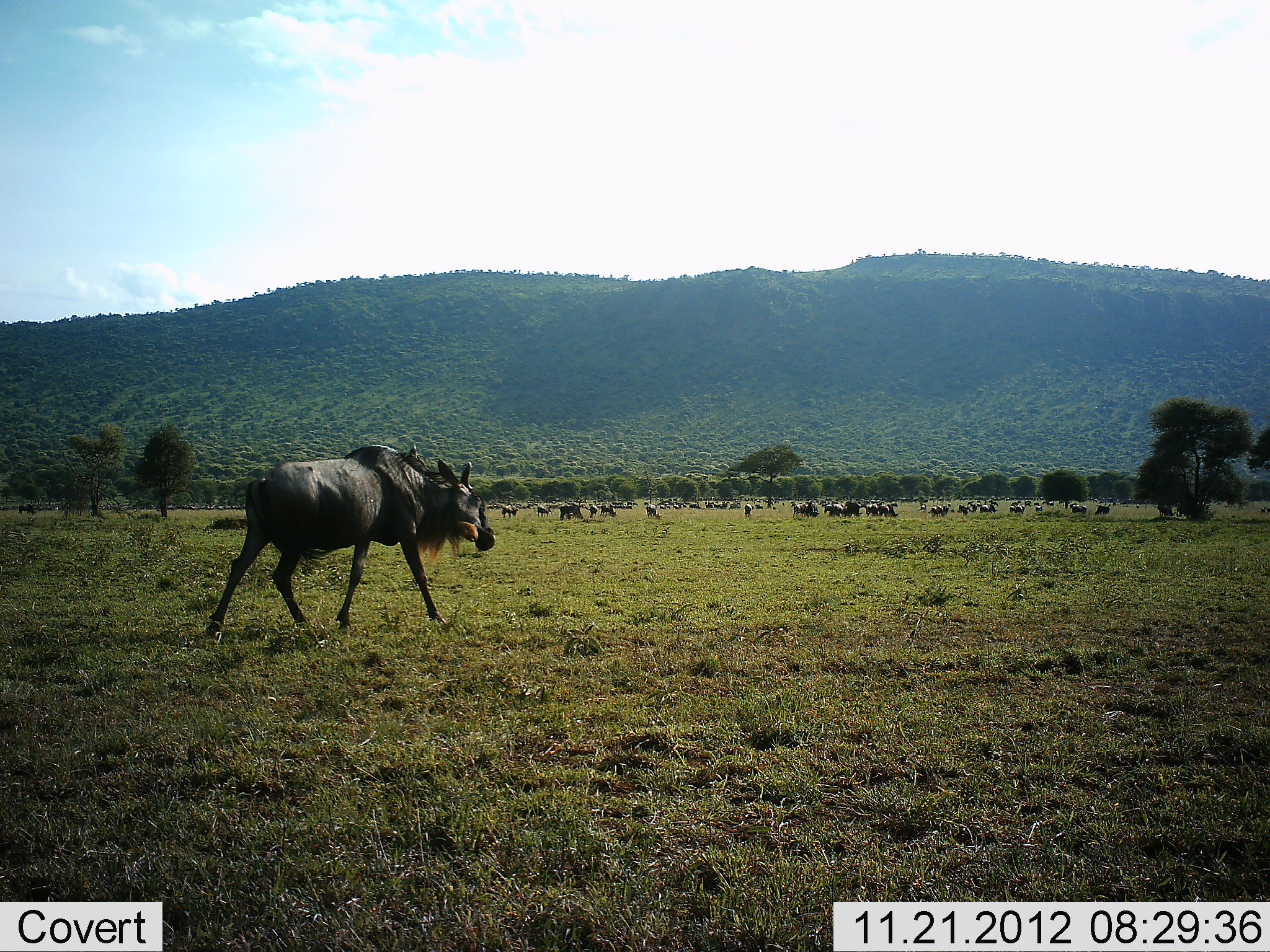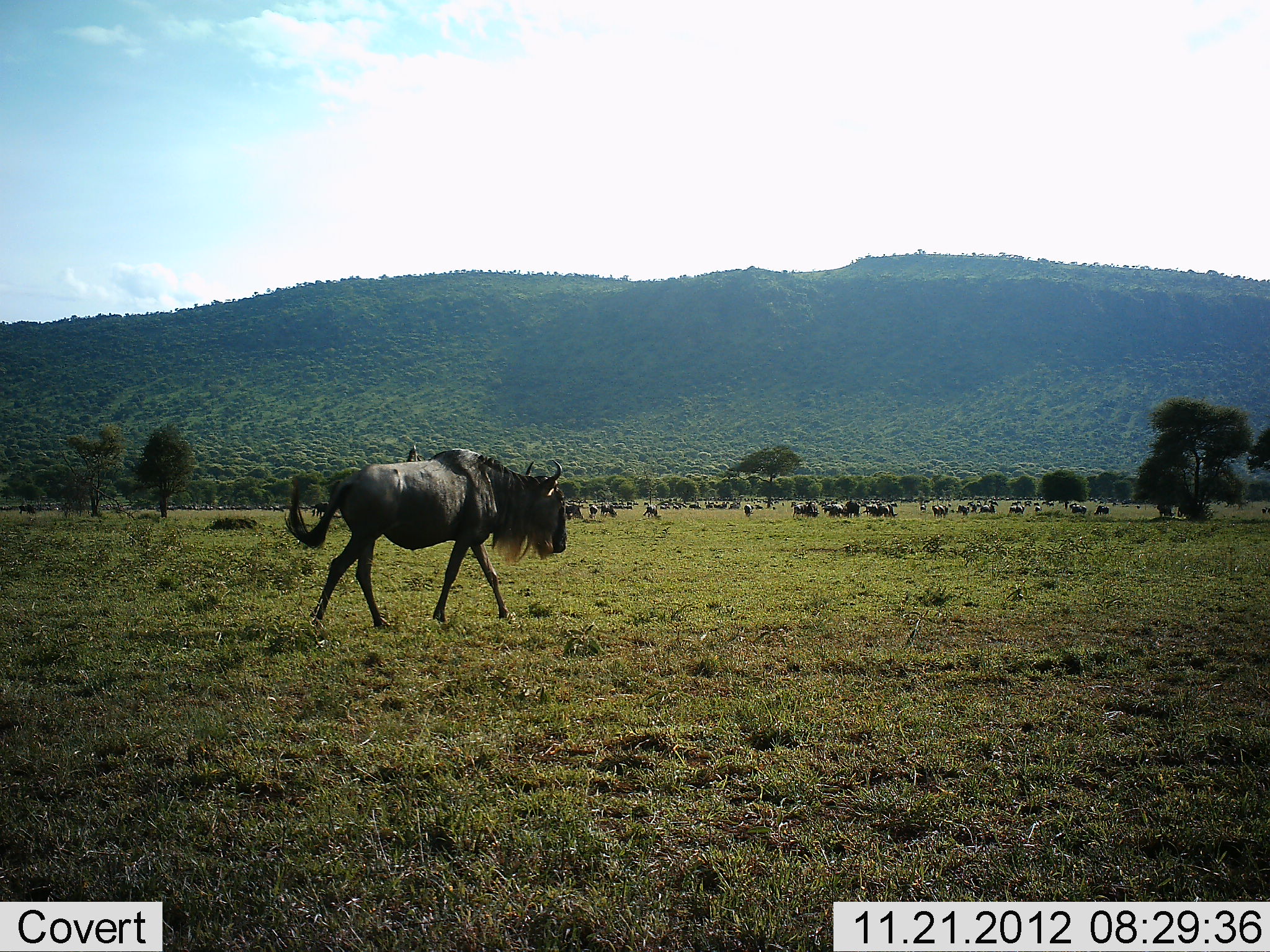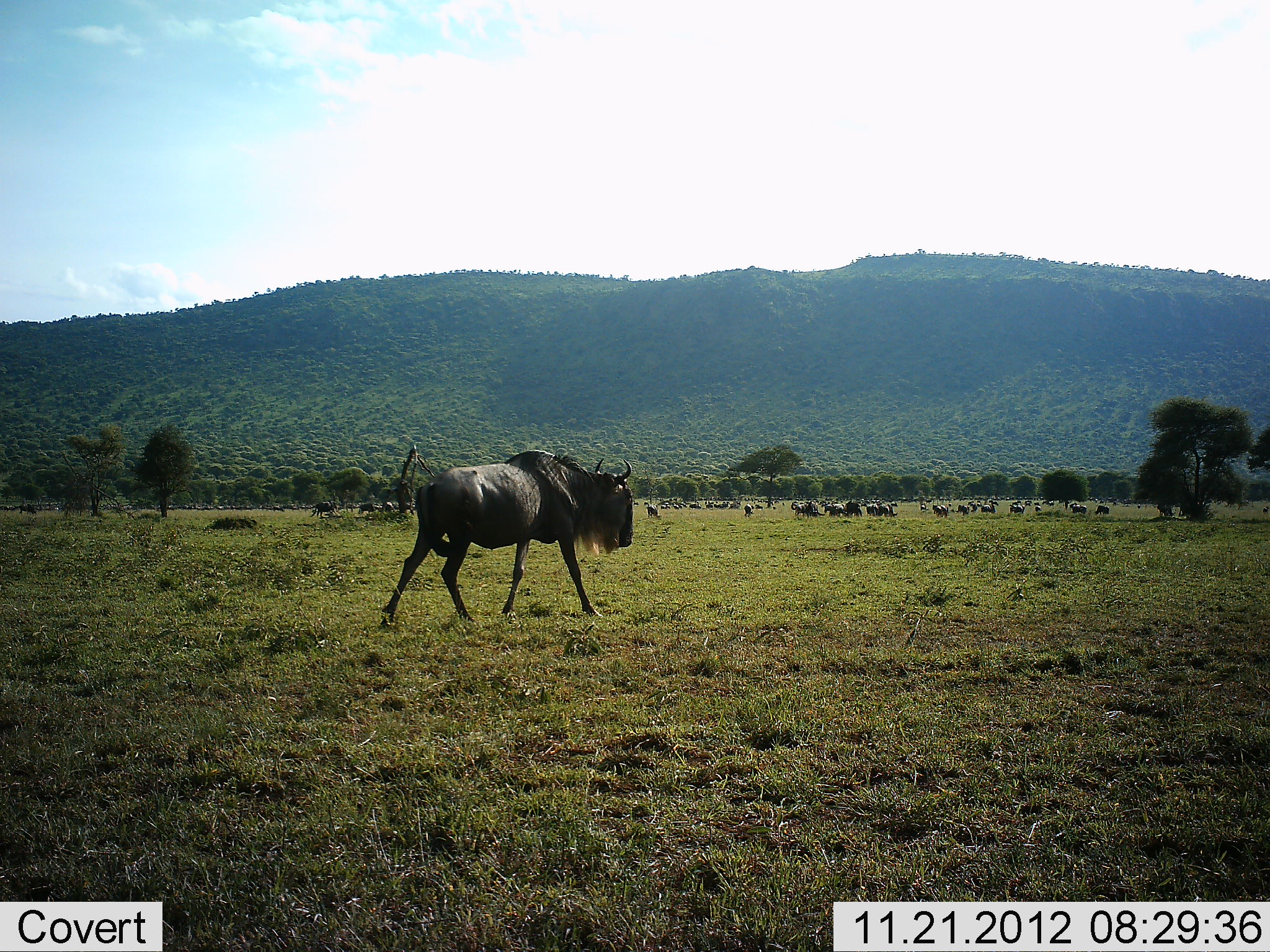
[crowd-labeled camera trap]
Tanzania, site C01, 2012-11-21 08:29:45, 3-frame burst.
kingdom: Animalia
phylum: Chordata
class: Mammalia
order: Artiodactyla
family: Bovidae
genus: Connochaetes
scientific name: Connochaetes taurinus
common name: blue wildebeest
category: wildebeest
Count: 11-50.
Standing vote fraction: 29%.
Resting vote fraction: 7%.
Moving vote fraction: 90%.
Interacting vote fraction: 2%.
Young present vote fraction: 0%.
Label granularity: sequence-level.